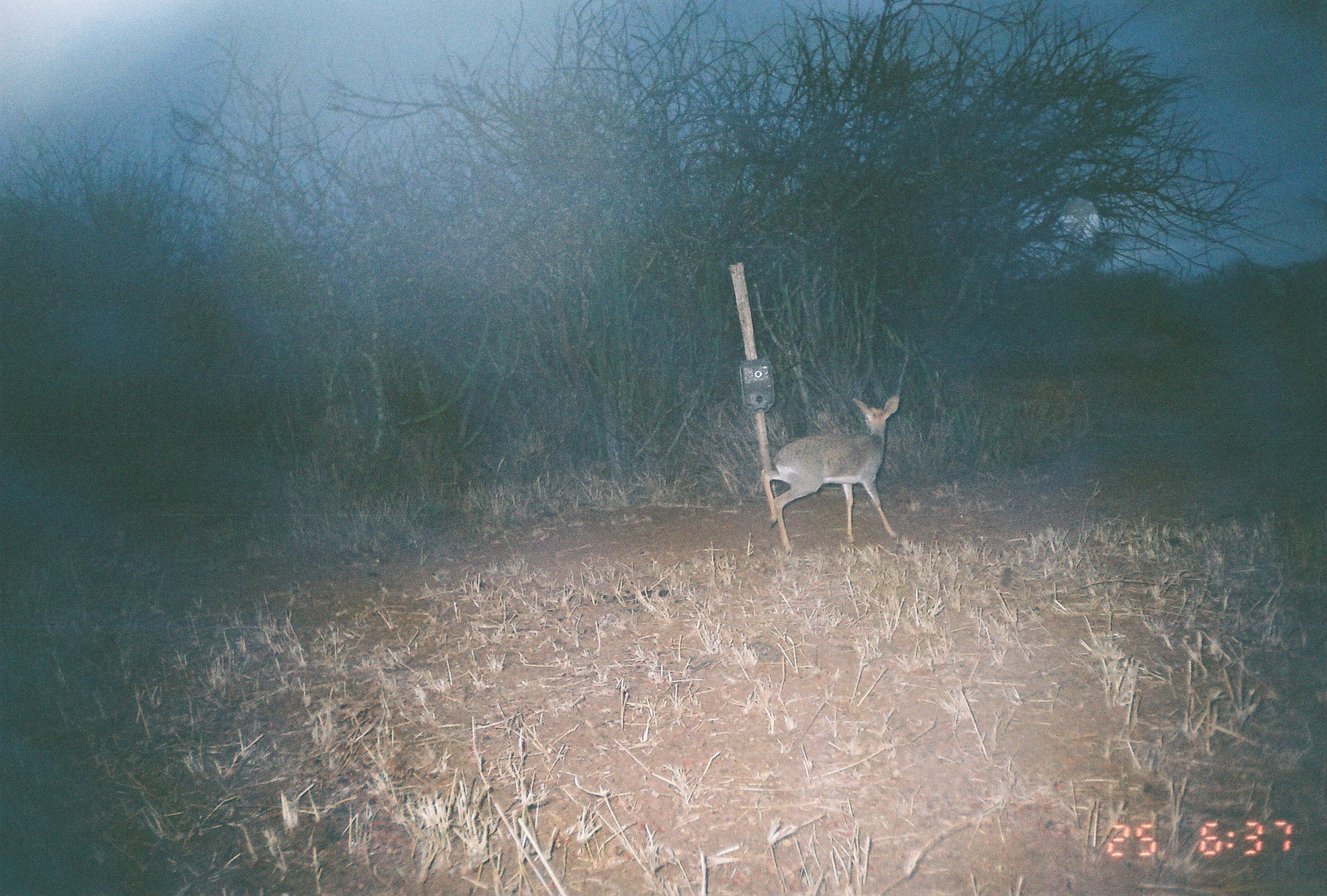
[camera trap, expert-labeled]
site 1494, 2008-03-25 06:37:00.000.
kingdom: Animalia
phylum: Chordata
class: Mammalia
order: Artiodactyla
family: Bovidae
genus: Madoqua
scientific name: Madoqua guentheri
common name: günther's dik-dik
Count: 1.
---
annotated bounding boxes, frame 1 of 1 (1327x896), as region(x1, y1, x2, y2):
madoqua guentheri: region(761, 394, 899, 555)